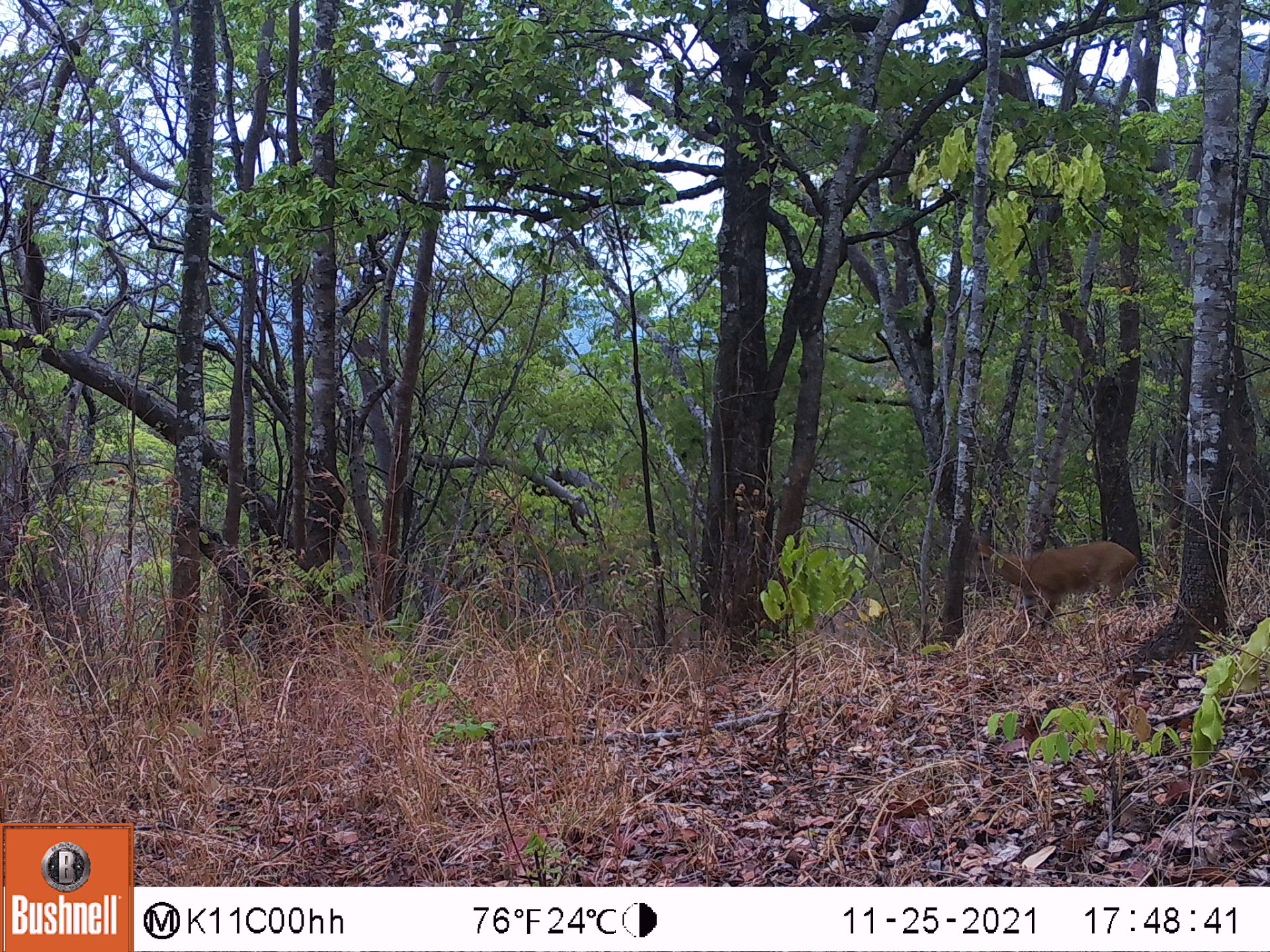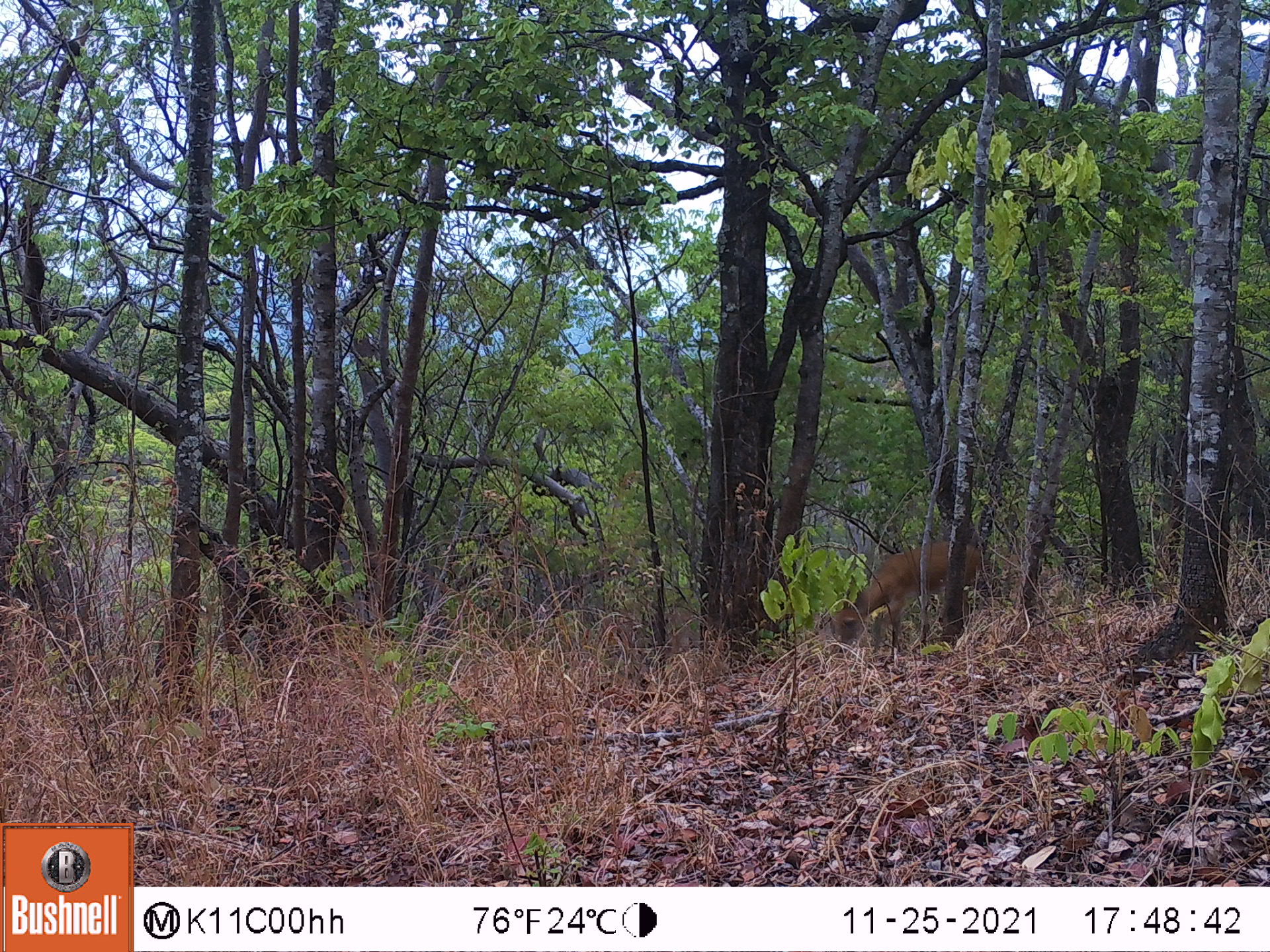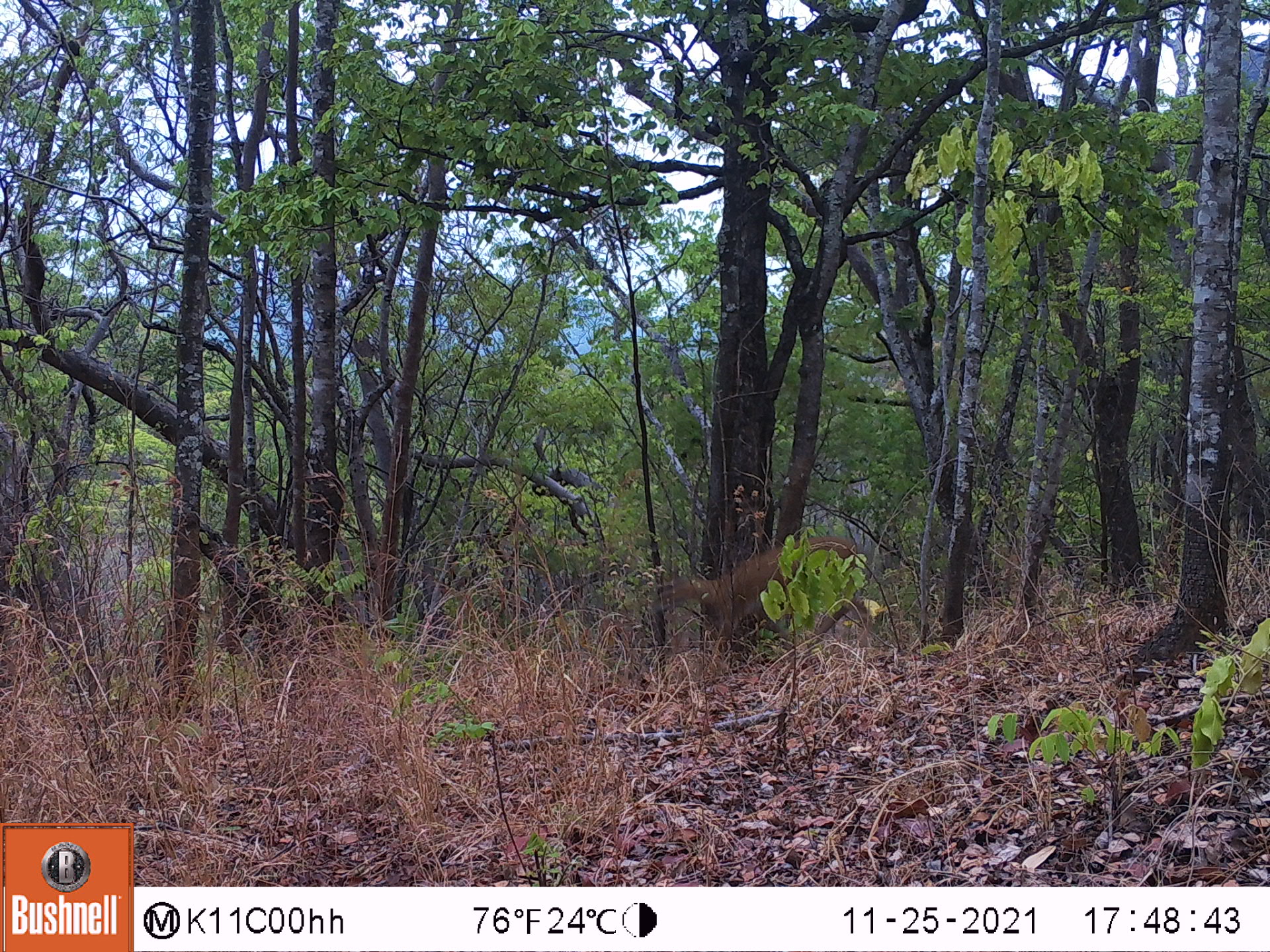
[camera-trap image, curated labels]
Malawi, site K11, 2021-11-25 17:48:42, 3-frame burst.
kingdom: Animalia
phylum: Chordata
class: Mammalia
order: Artiodactyla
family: Bovidae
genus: Sylvicapra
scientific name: Sylvicapra grimmia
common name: common duiker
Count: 1.